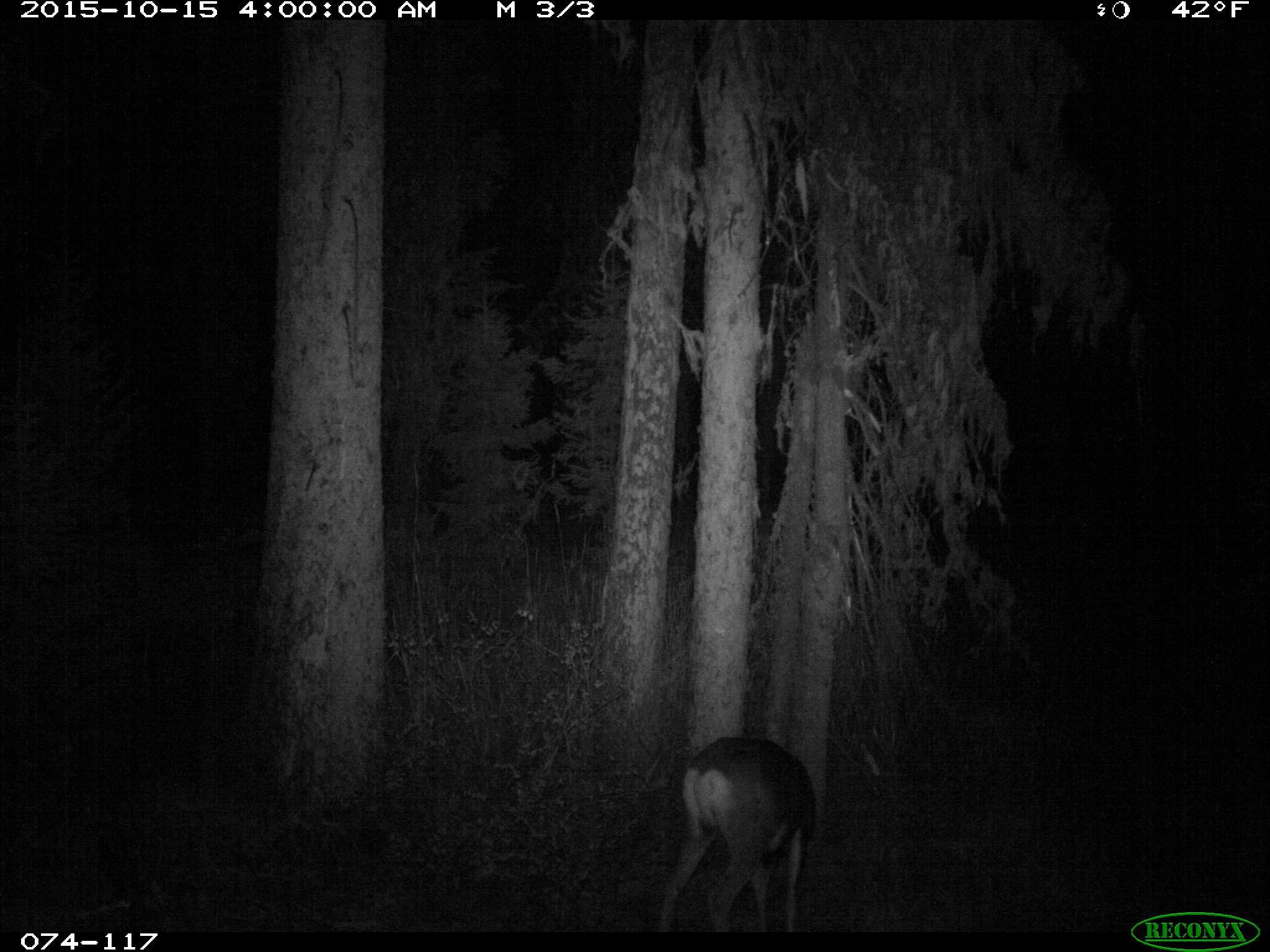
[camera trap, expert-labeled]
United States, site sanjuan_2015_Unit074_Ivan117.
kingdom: Animalia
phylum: Chordata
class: Mammalia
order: Artiodactyla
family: Cervidae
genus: Odocoileus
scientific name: Odocoileus hemionus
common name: mule deer